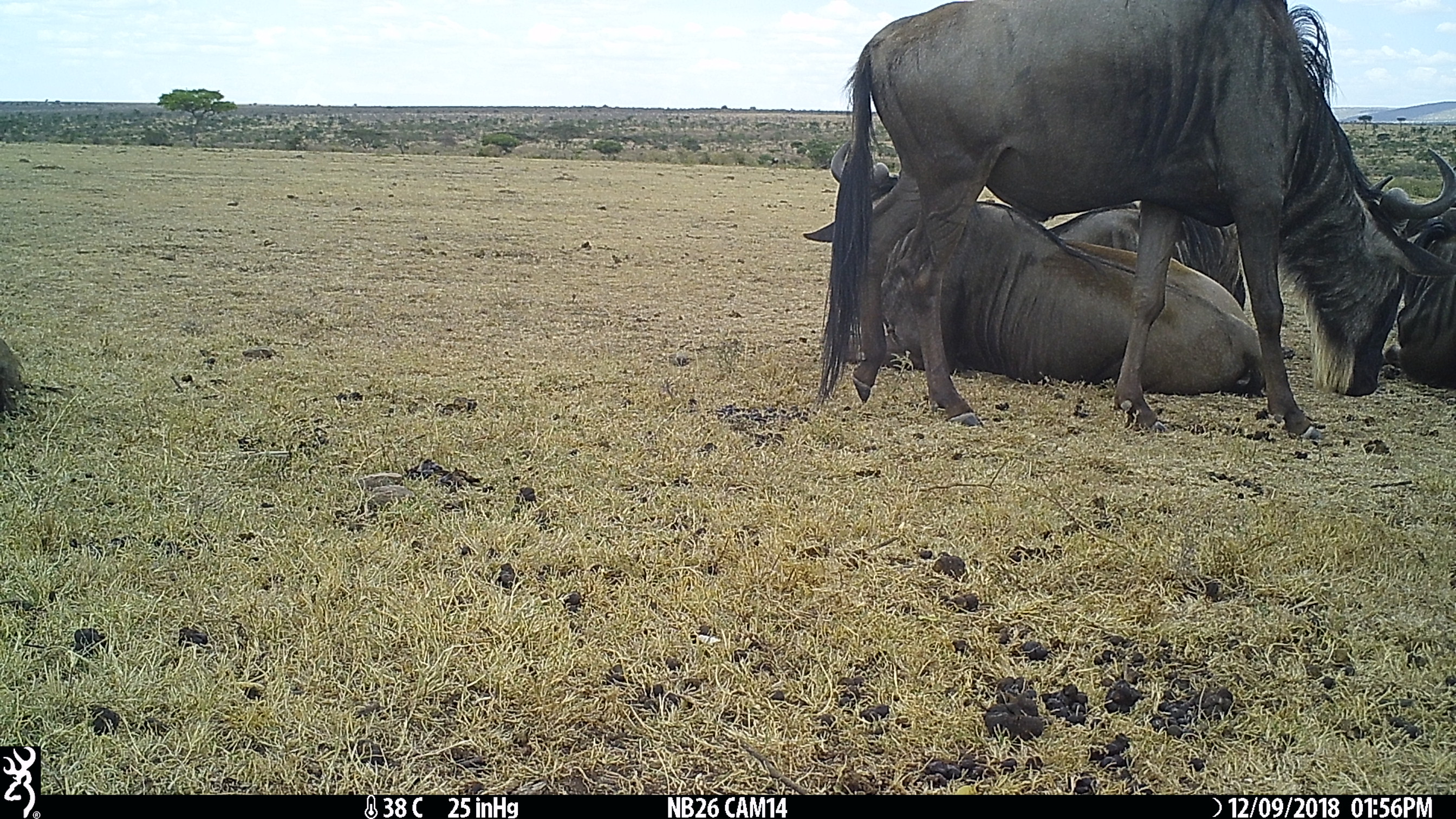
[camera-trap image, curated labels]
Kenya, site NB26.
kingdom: Animalia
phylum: Chordata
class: Mammalia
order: Artiodactyla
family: Bovidae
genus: Connochaetes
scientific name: Connochaetes taurinus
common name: blue wildebeest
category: wildebeest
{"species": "wildebeest (blue wildebeest) (Connochaetes taurinus)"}